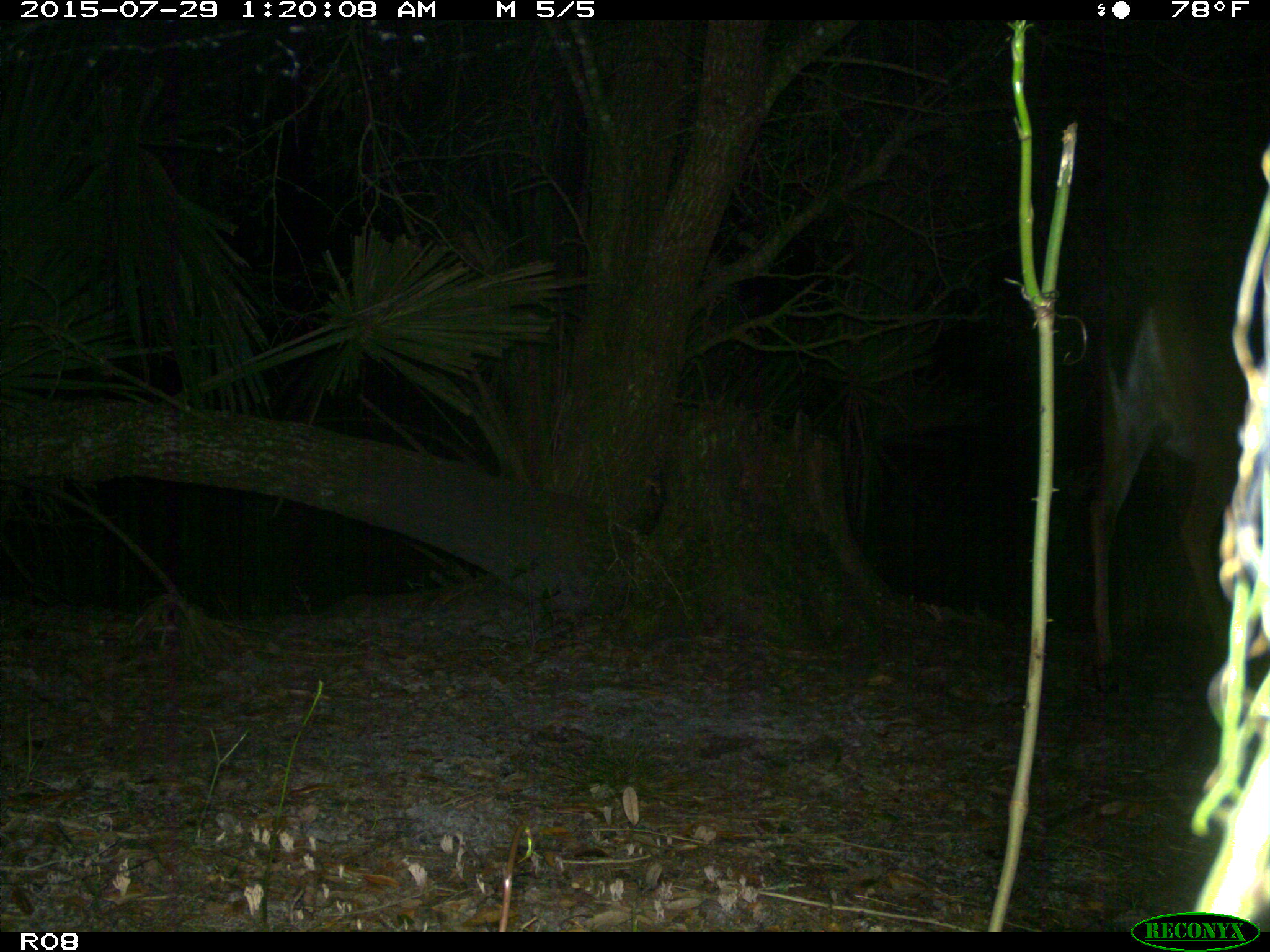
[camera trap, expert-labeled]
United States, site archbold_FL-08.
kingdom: Animalia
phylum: Chordata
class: Mammalia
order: Artiodactyla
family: Cervidae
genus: Odocoileus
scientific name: Odocoileus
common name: deer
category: unidentified deer